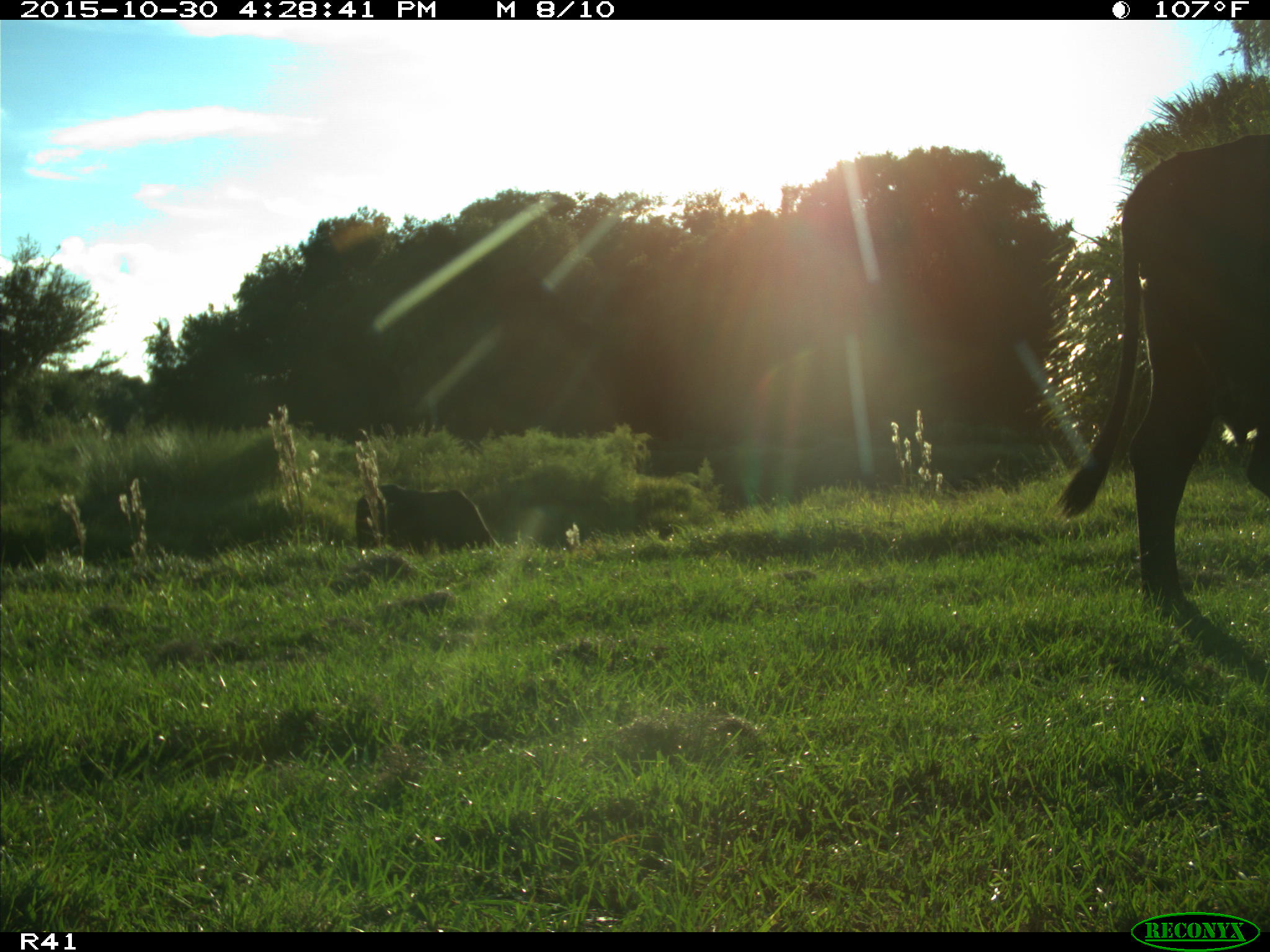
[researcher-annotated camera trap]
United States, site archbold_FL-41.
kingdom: Animalia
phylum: Chordata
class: Mammalia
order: Artiodactyla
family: Bovidae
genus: Bos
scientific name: Bos taurus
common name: domestic cow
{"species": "Bos taurus (domestic cow)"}